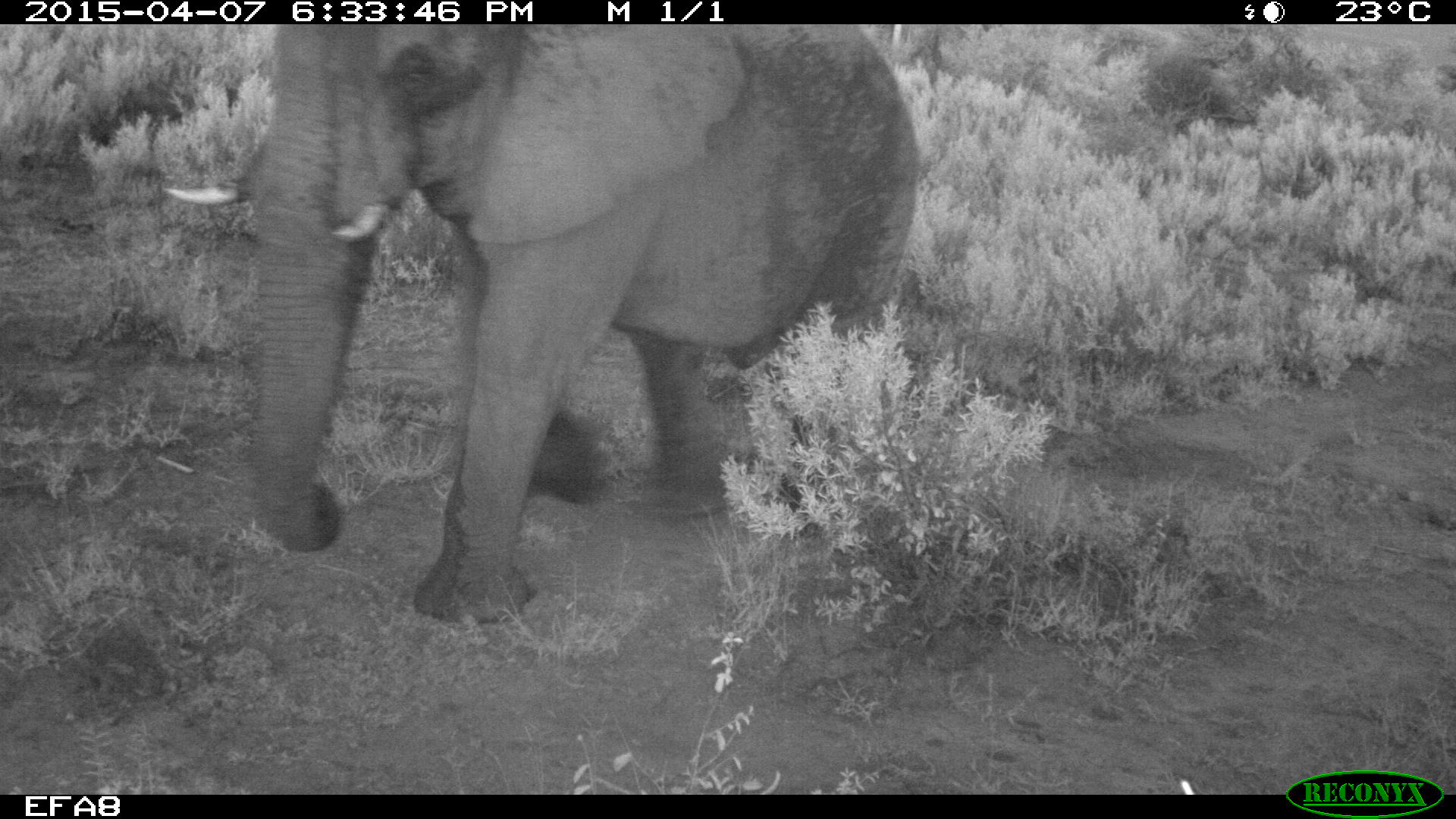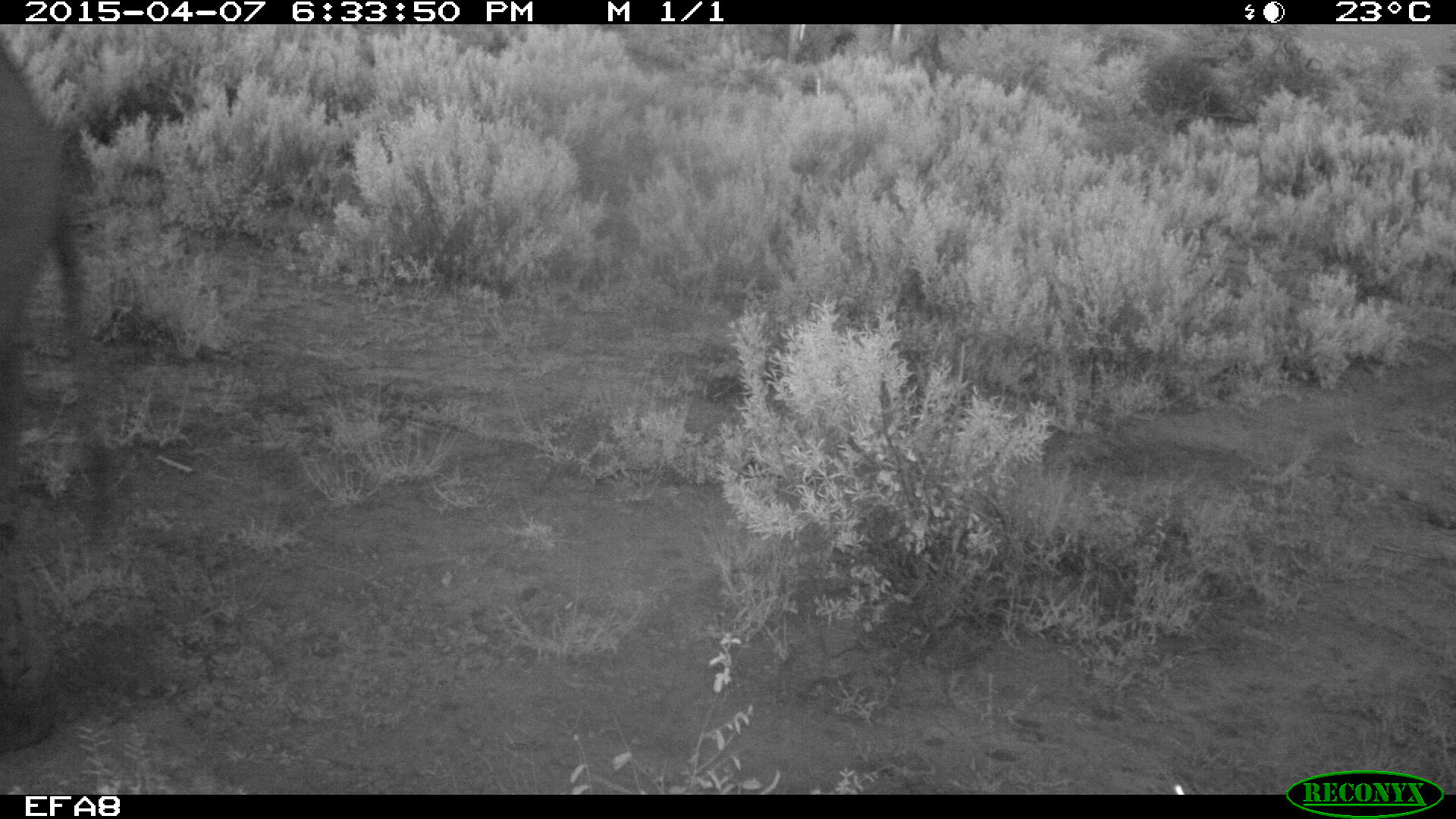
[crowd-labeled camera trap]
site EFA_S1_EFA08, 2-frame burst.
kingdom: Animalia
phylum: Chordata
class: Mammalia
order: Proboscidea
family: Elephantidae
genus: Loxodonta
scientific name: Loxodonta africana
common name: african bush elephant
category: elephant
Elephant (african bush elephant) (Loxodonta africana), count 1. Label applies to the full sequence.